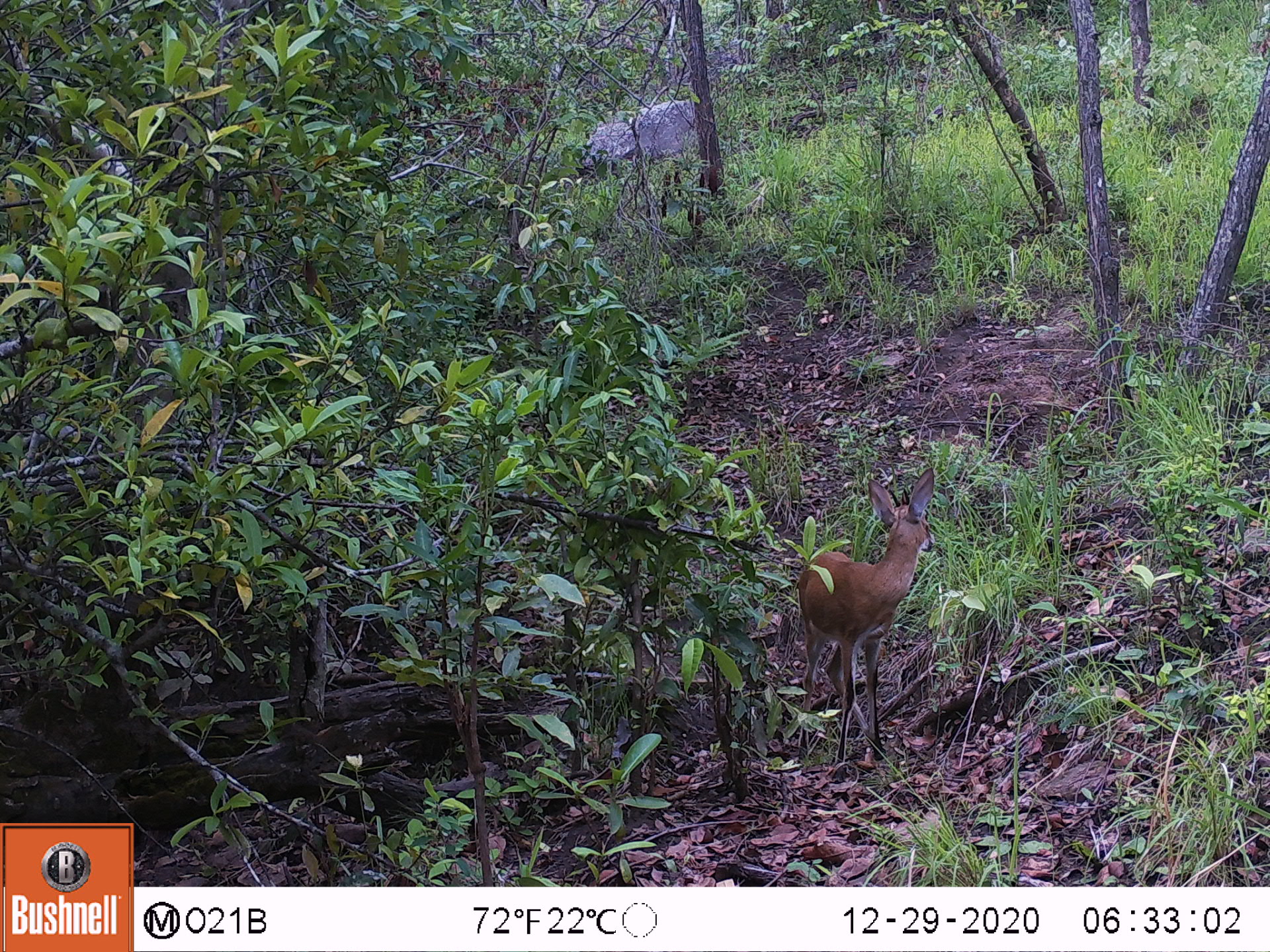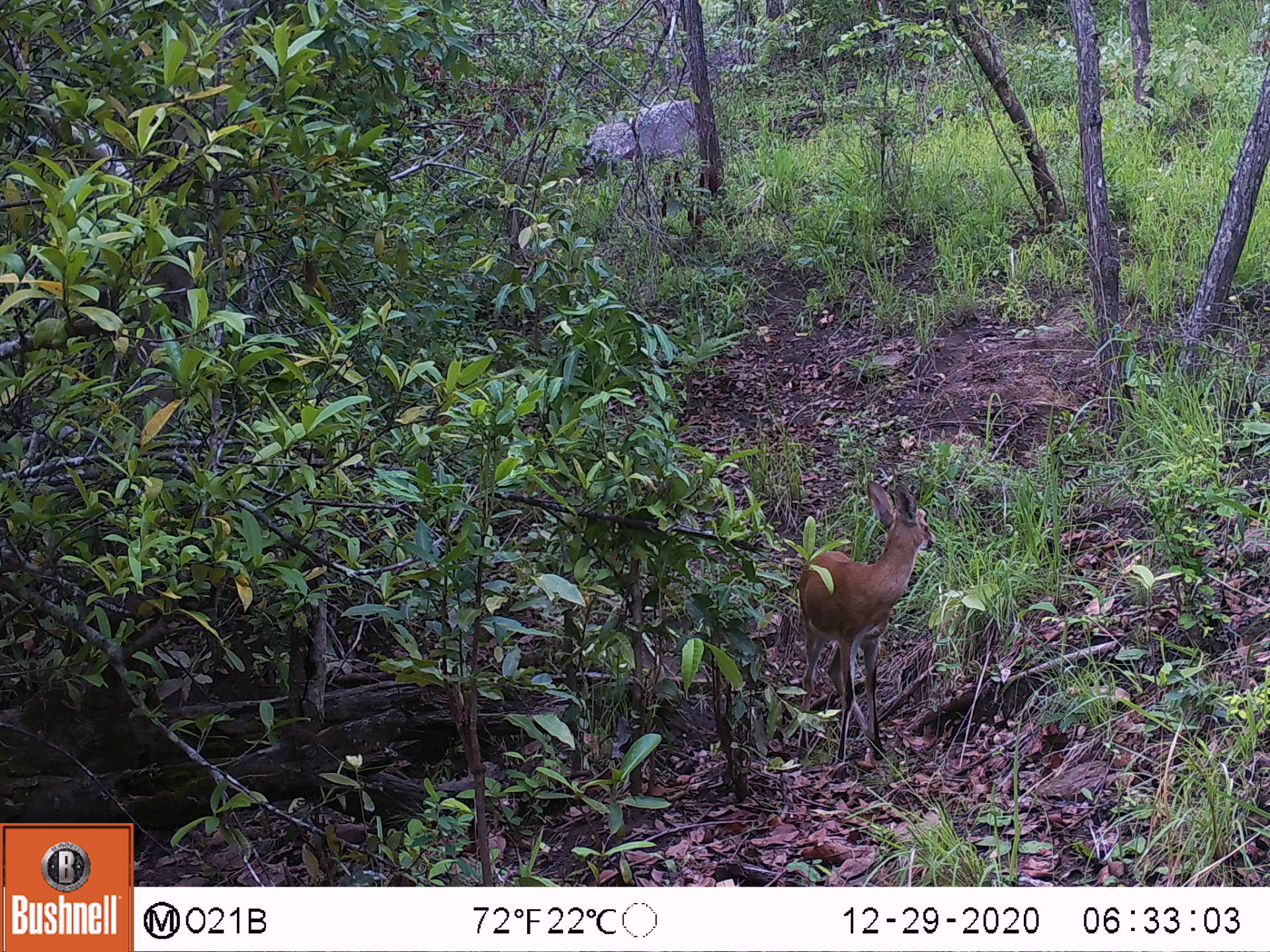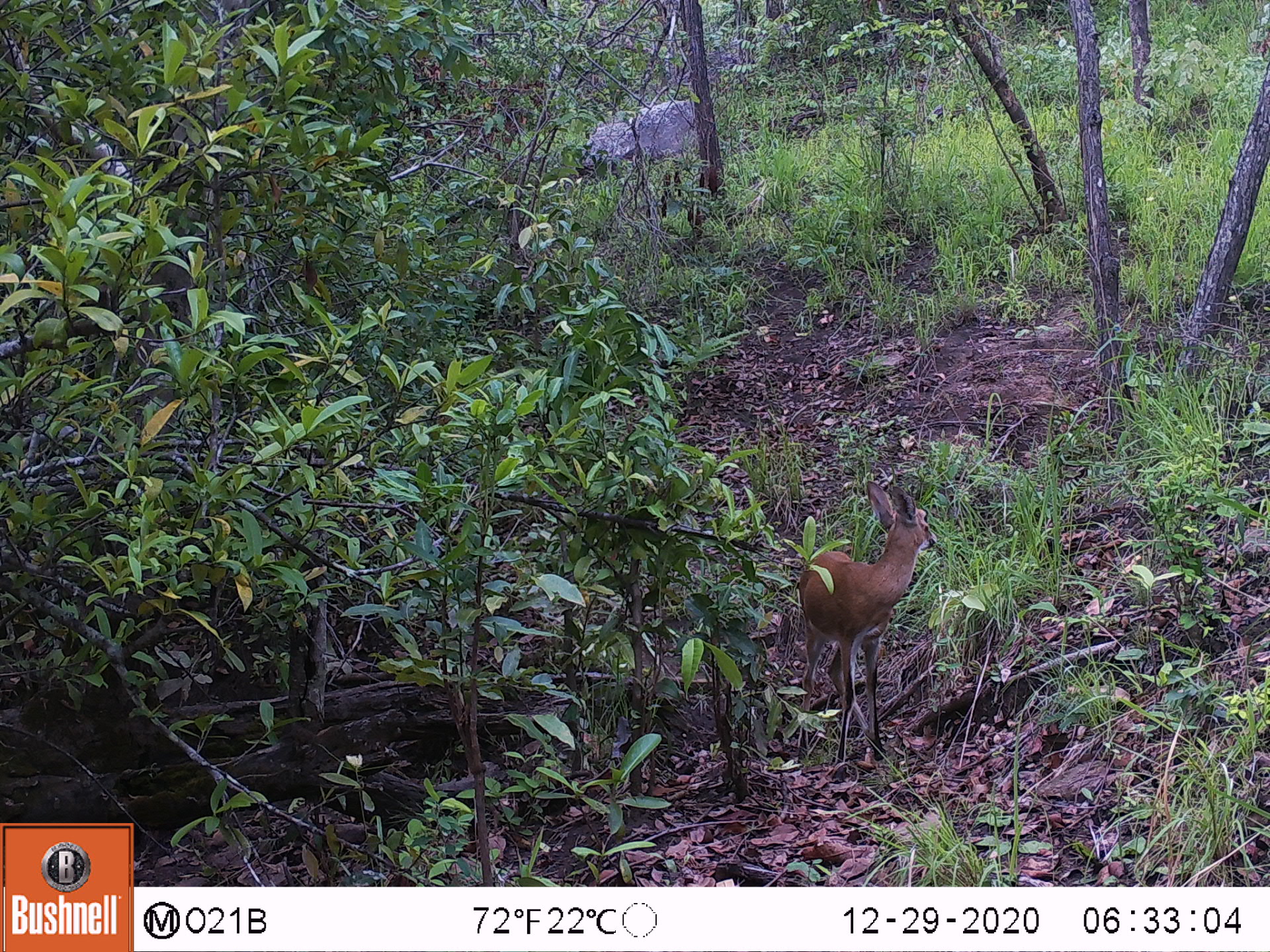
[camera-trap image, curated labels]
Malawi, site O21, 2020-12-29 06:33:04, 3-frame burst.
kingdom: Animalia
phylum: Chordata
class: Mammalia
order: Artiodactyla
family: Bovidae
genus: Sylvicapra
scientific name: Sylvicapra grimmia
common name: common duiker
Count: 1.